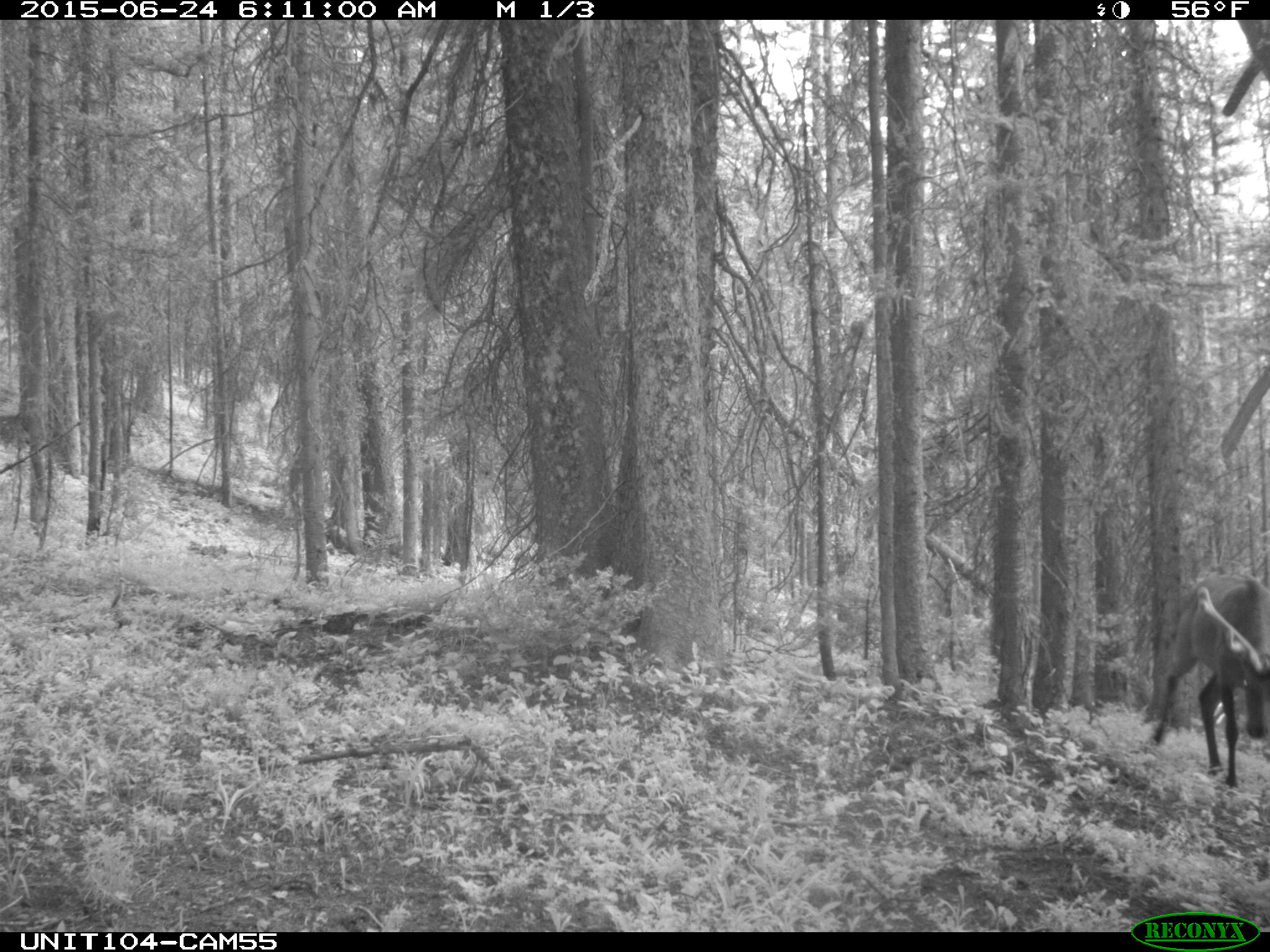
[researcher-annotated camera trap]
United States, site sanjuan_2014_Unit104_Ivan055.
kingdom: Animalia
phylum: Chordata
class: Mammalia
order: Artiodactyla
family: Cervidae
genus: Cervus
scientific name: Cervus elaphus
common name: red deer